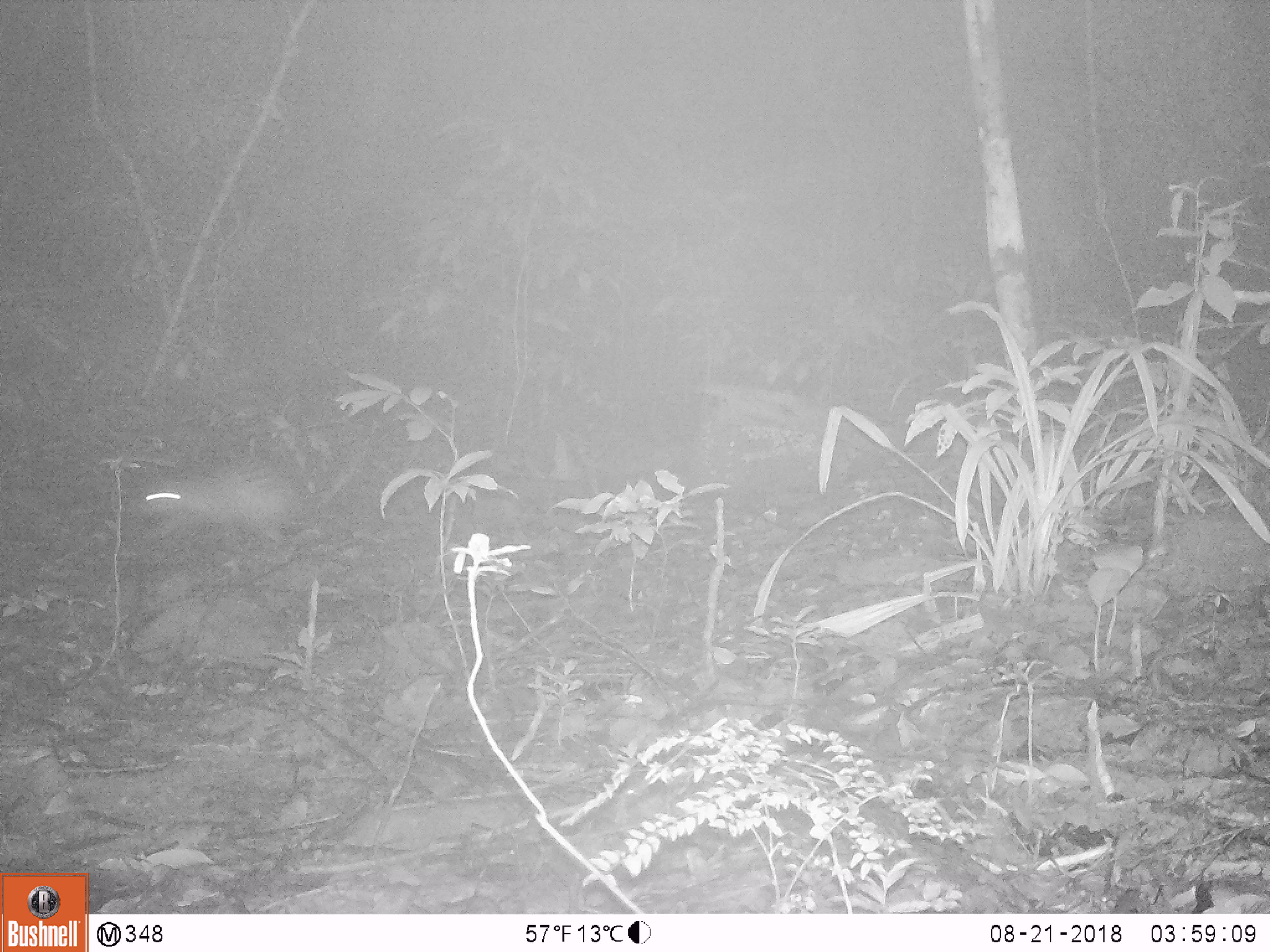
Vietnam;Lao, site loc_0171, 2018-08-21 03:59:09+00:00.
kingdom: Animalia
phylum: Chordata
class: Mammalia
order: Rodentia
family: Hystricidae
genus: Atherurus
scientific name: Atherurus macrourus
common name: asiatic brush-tailed porcupine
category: asiatic brush tailed porcupine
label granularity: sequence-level